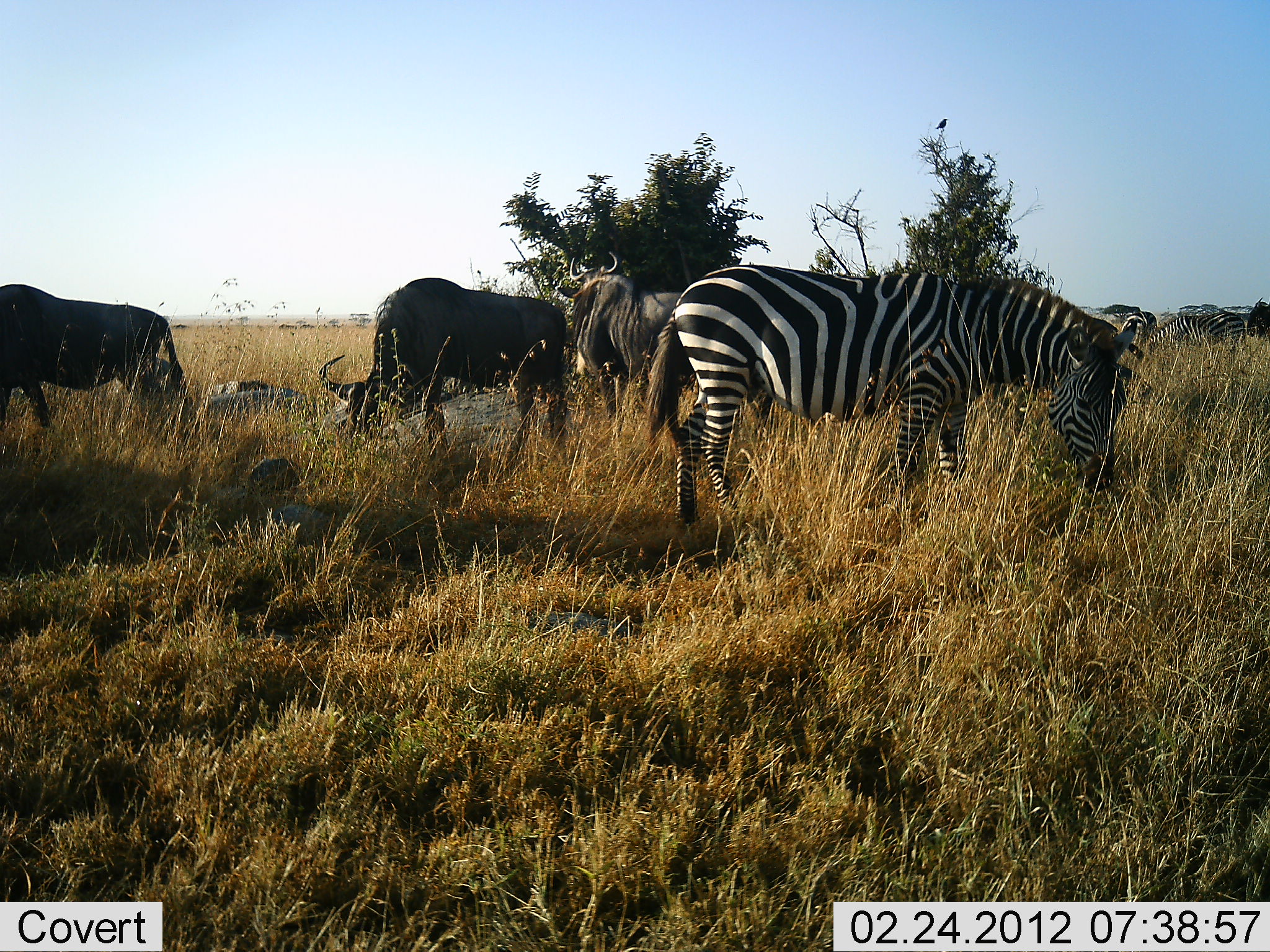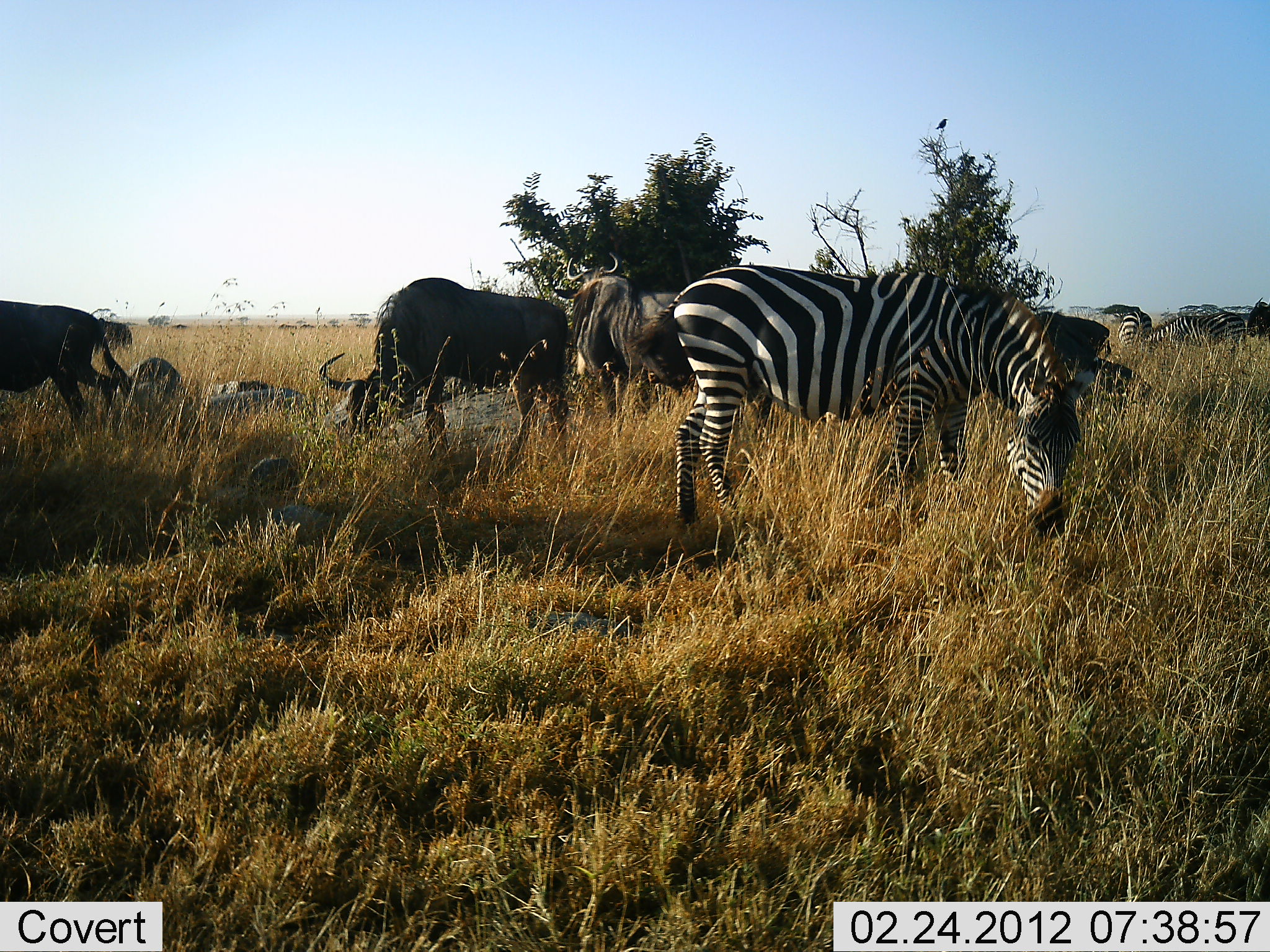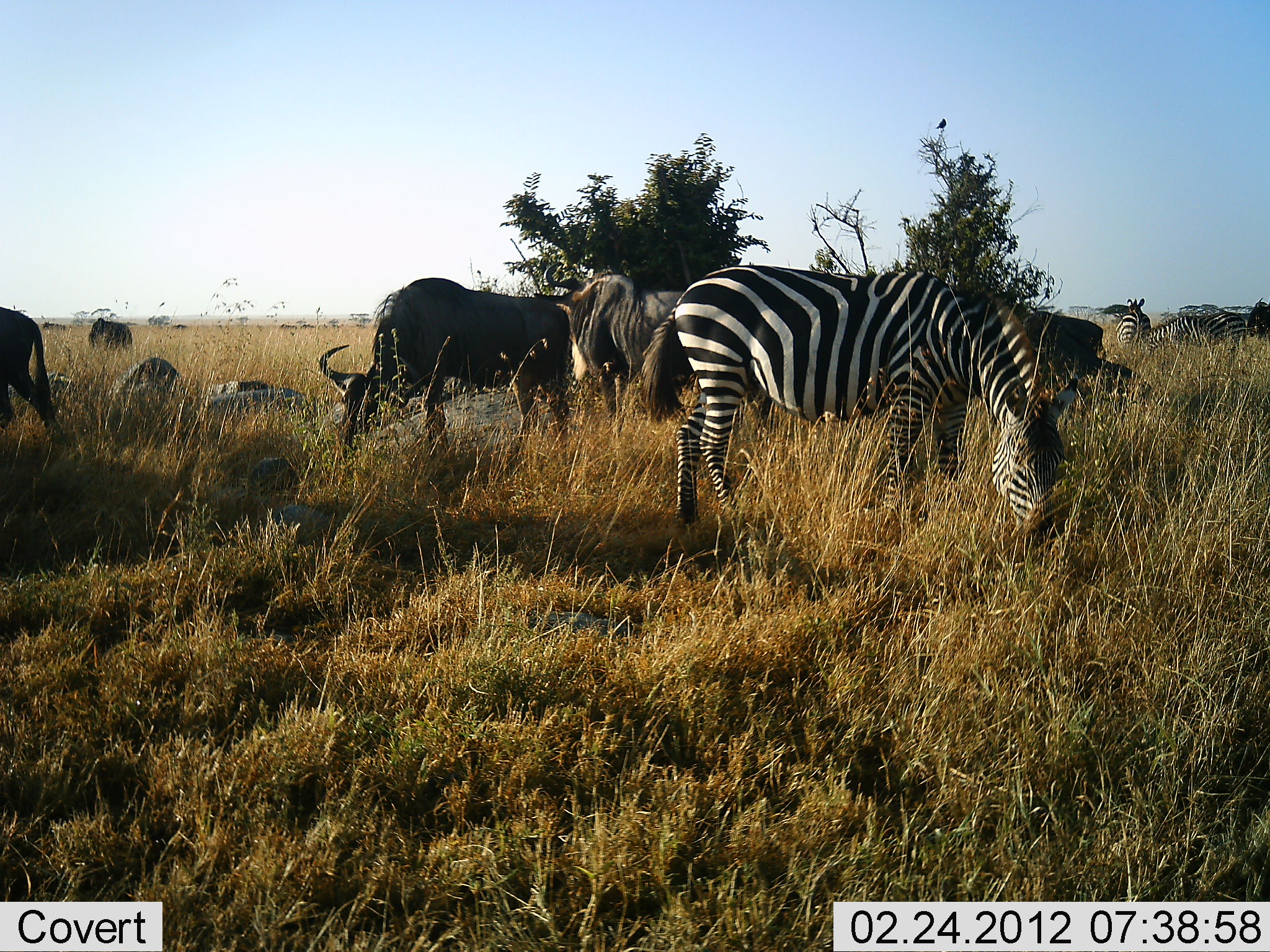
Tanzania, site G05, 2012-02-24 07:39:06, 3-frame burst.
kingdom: Animalia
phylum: Chordata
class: Mammalia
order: Artiodactyla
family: Bovidae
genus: Connochaetes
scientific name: Connochaetes taurinus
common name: blue wildebeest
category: wildebeest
Wildebeest (blue wildebeest) (Connochaetes taurinus), count 3. Behavior (volunteer vote fractions): standing 61%, resting 6%, moving 44%, interacting 0%. Young present (vote fraction): 0%. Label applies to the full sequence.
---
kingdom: Animalia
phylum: Chordata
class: Mammalia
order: Perissodactyla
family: Equidae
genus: Equus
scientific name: Equus quagga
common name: plains zebra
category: zebra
Zebra (plains zebra) (Equus quagga), count 3. Behavior (volunteer vote fractions): standing 30%, resting 10%, moving 5%, interacting 0%. Young present (vote fraction): 0%. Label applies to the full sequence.